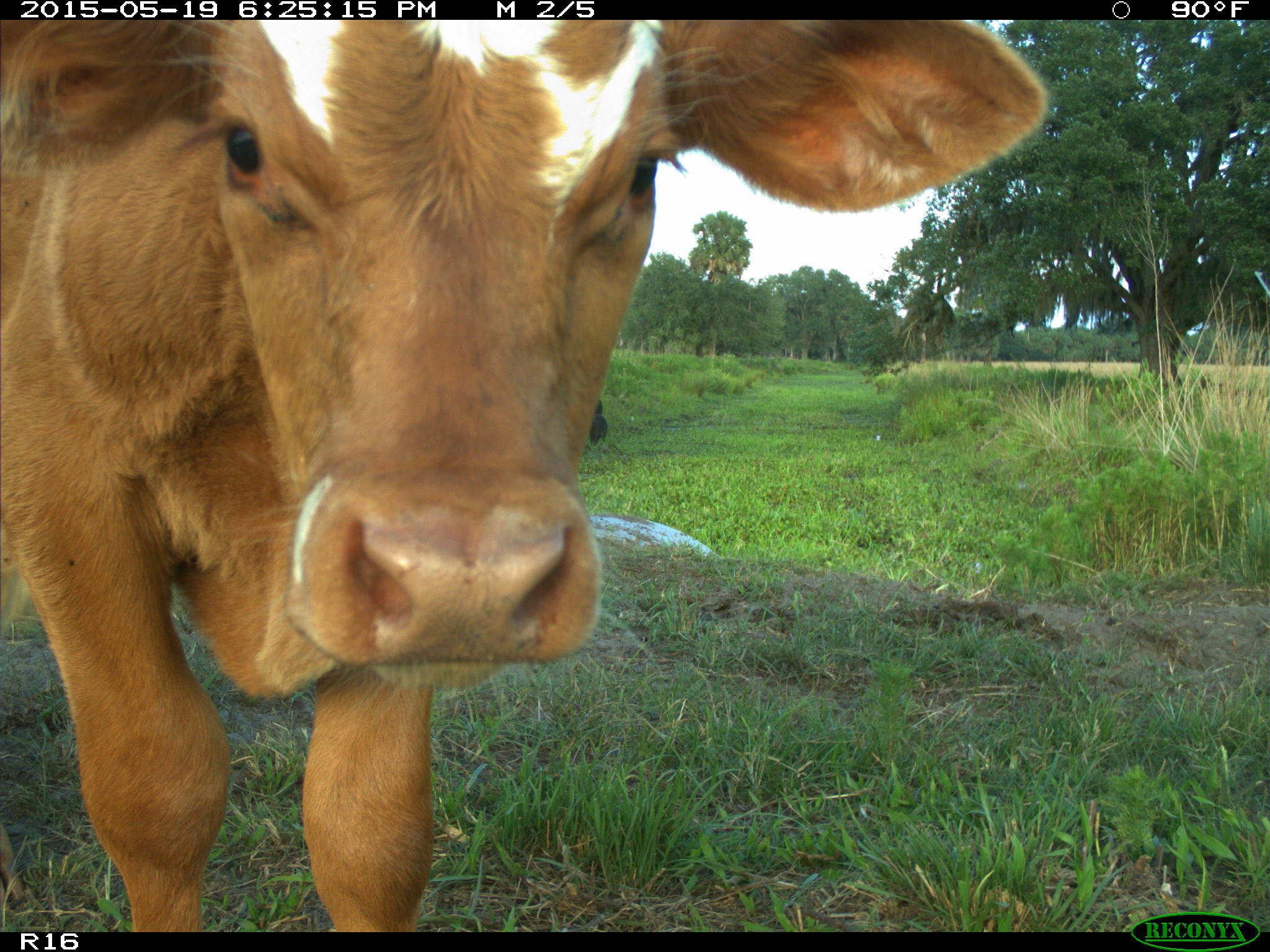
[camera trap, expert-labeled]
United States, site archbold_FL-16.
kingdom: Animalia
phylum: Chordata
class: Mammalia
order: Artiodactyla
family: Bovidae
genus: Bos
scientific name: Bos taurus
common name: domestic cow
Bos taurus (domestic cow).